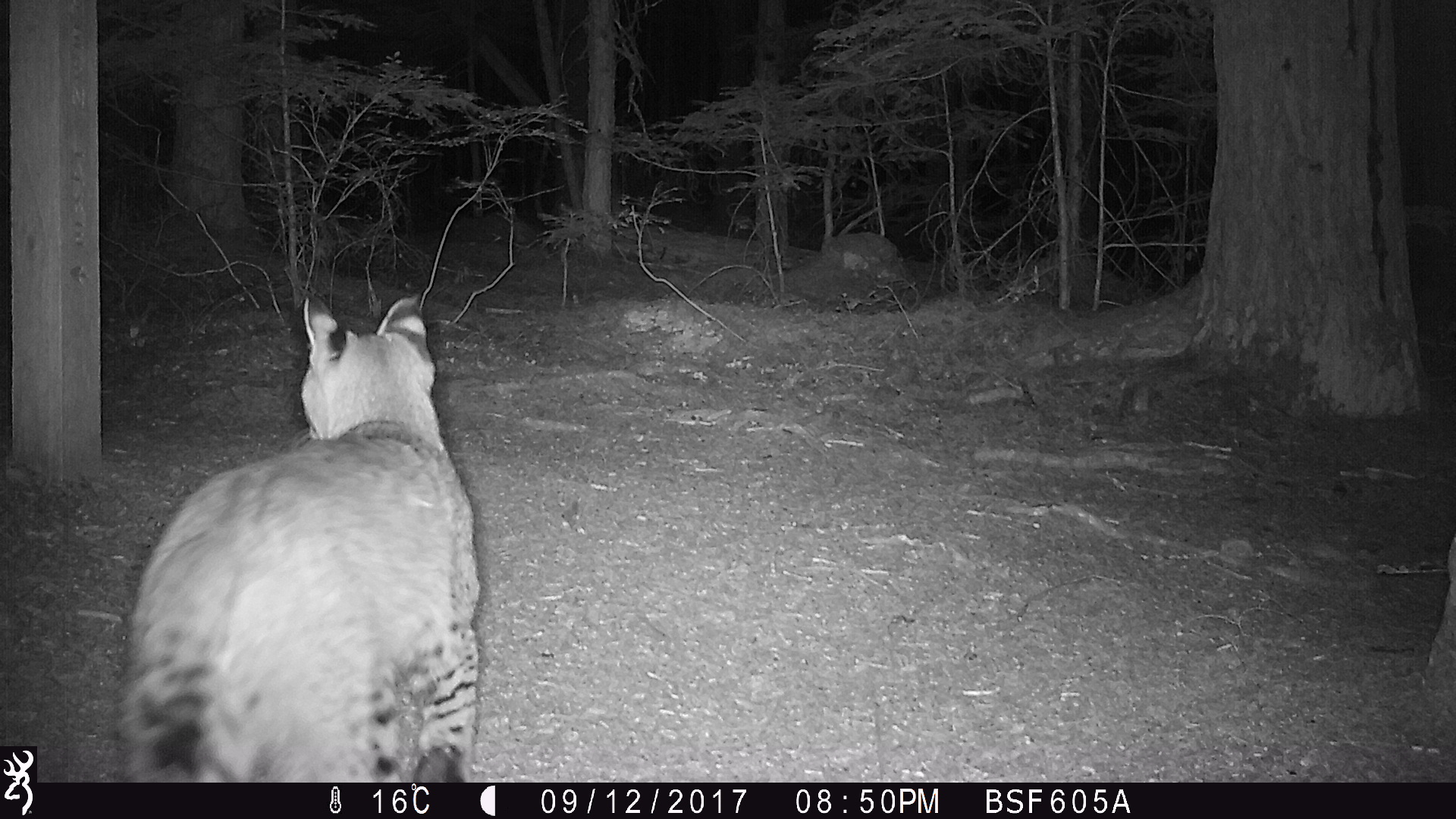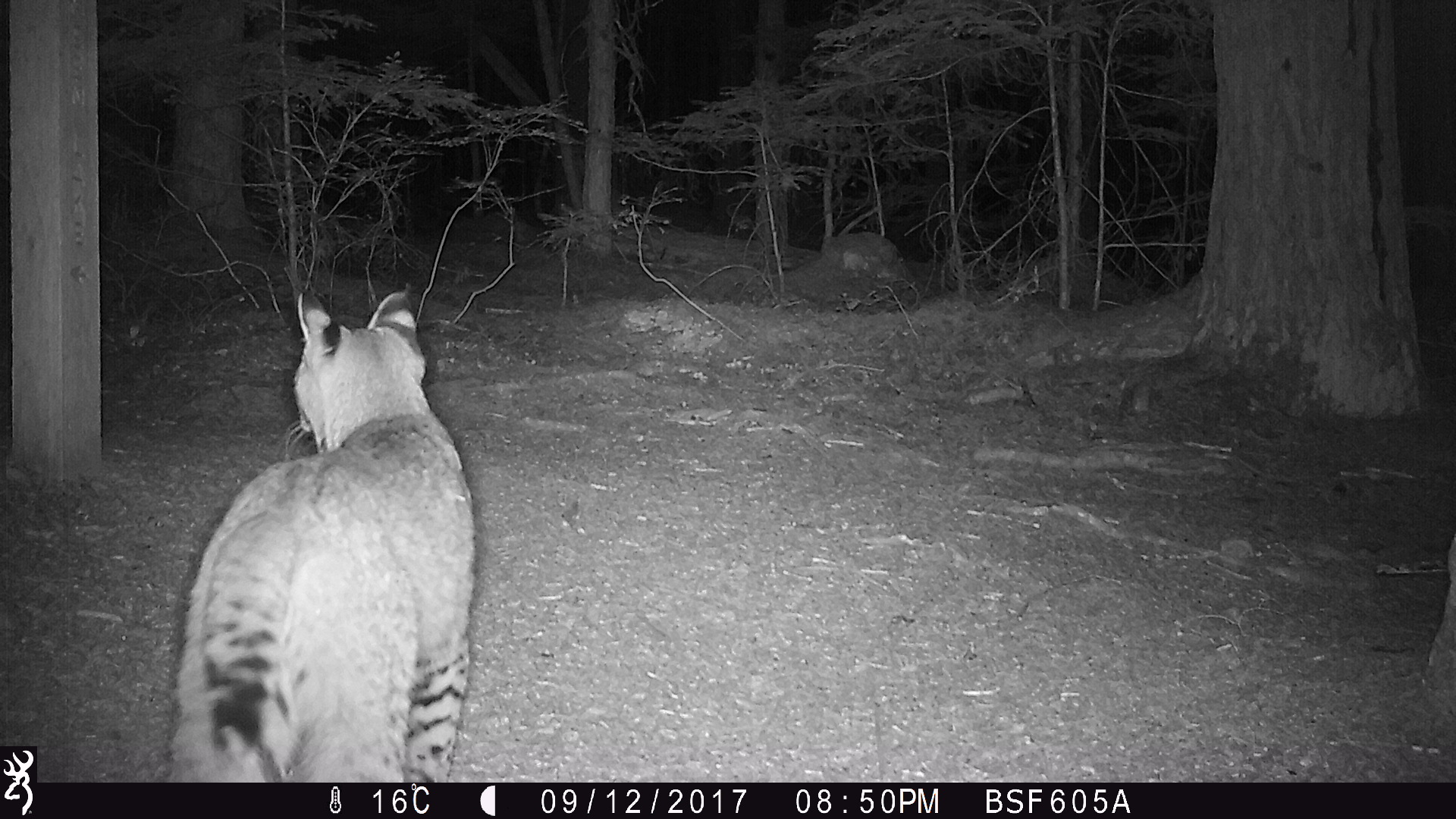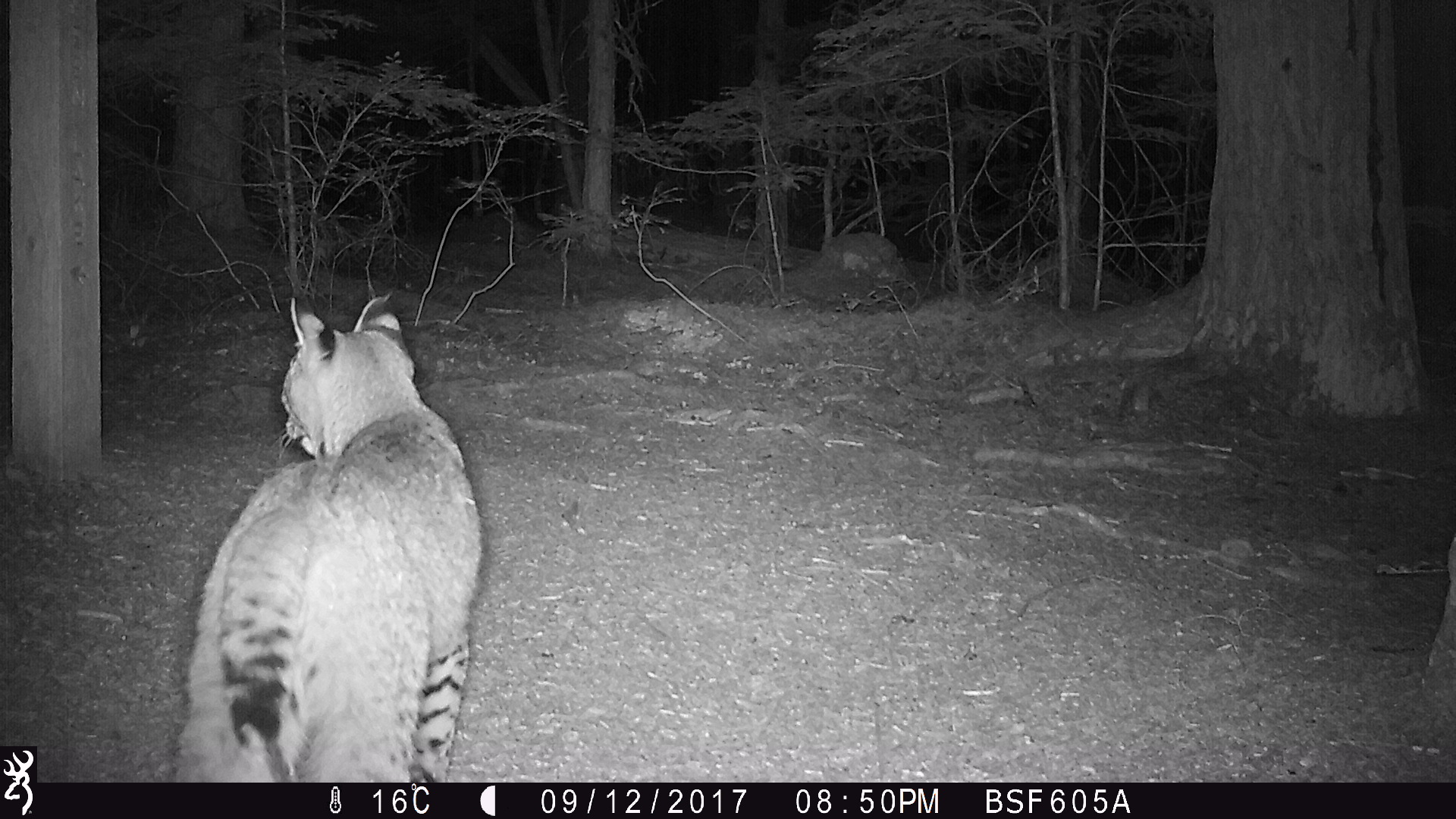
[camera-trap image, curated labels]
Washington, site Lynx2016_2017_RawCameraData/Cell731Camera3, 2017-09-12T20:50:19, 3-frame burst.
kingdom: Animalia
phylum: Chordata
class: Mammalia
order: Carnivora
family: Felidae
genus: Lynx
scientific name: Lynx rufus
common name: bobcat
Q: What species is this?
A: Lynx rufus (bobcat).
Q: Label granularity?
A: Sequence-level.